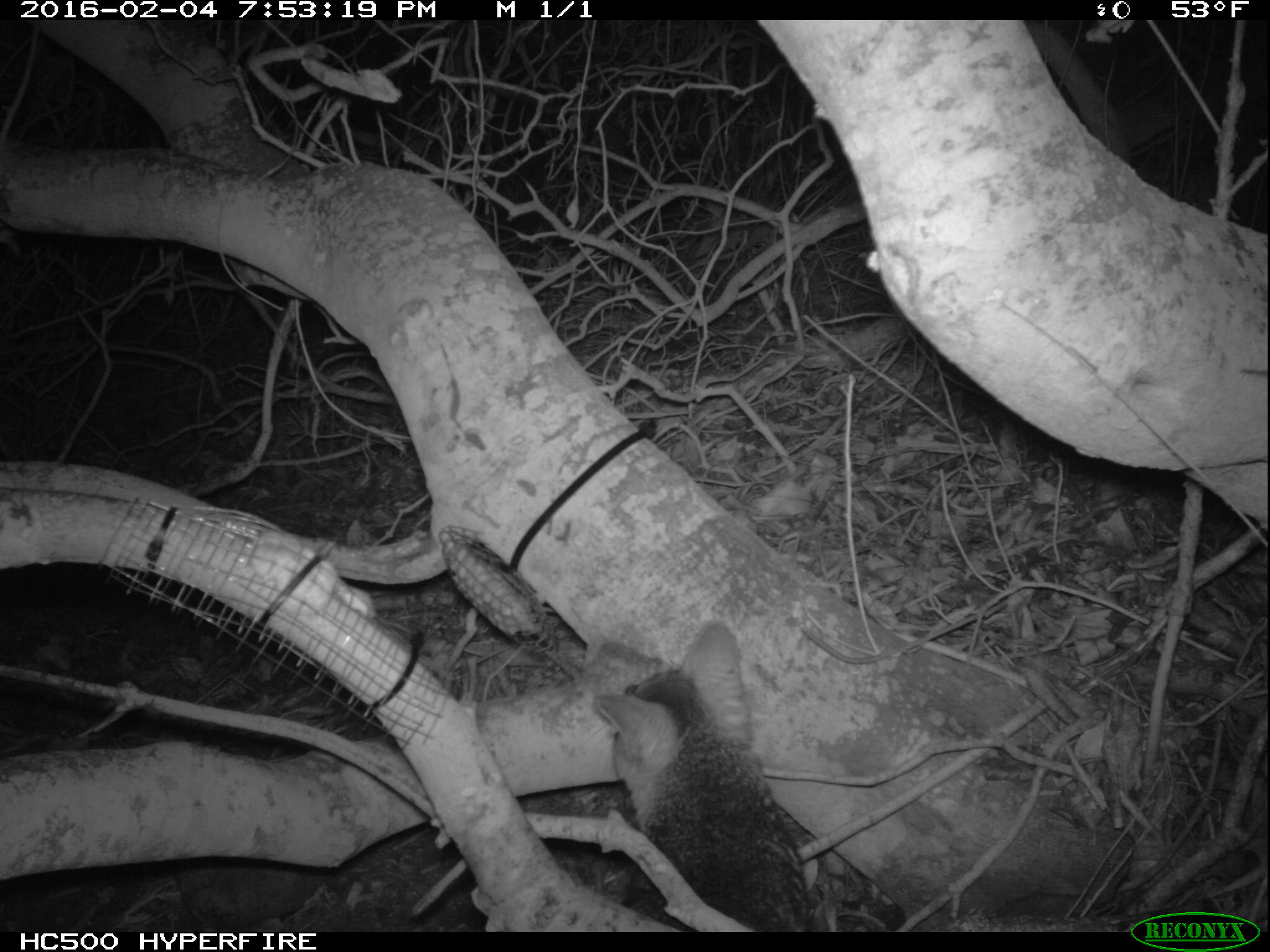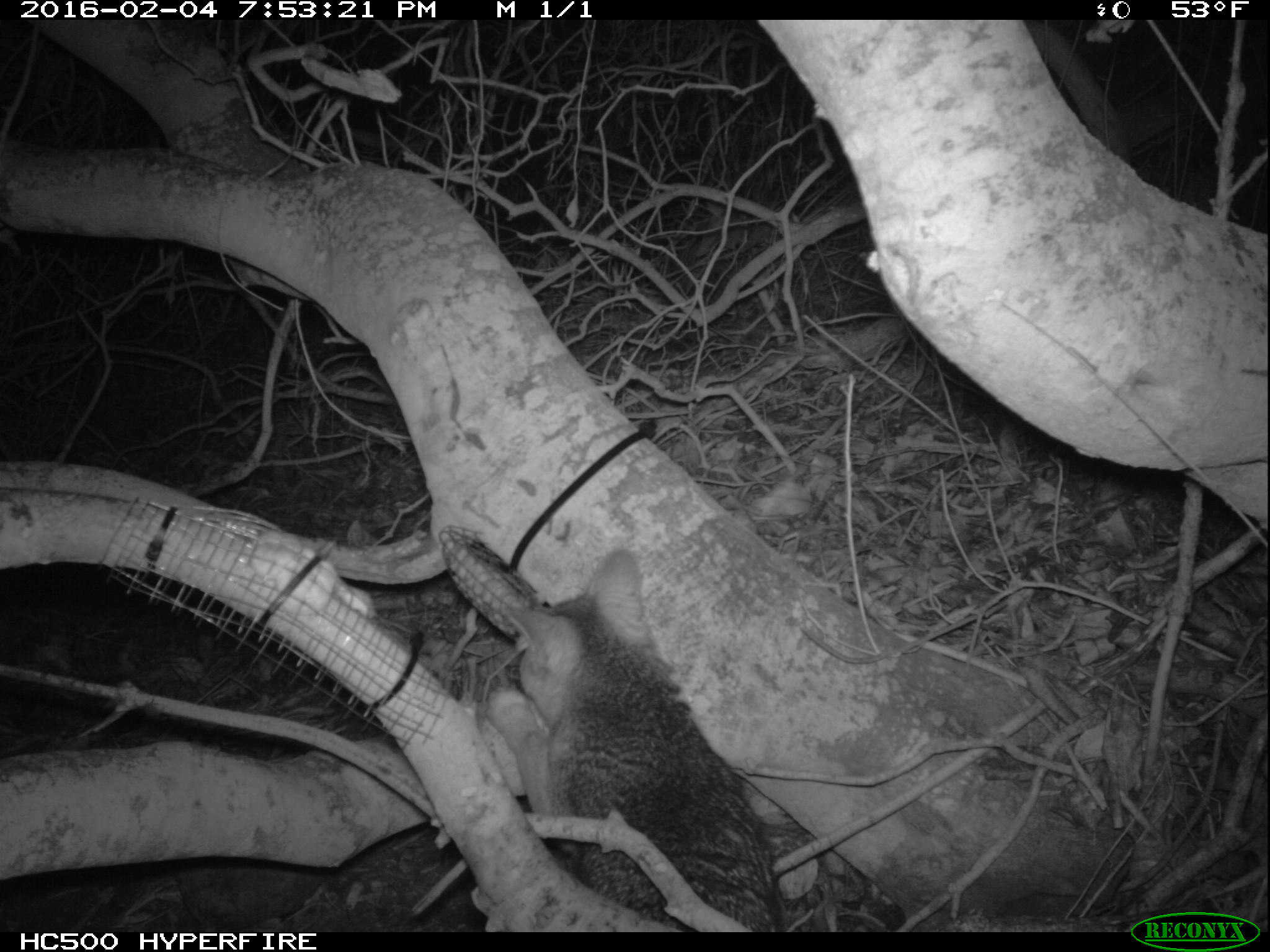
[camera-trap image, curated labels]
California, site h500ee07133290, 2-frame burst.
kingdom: Animalia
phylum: Chordata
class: Mammalia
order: Carnivora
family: Canidae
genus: Urocyon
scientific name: Urocyon littoralis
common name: island fox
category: fox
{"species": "fox (island fox) (Urocyon littoralis)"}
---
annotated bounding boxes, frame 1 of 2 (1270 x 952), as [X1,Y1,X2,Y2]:
fox: [592,609,815,928]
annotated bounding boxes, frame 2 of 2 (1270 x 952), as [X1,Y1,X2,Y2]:
fox: [484,552,785,935]